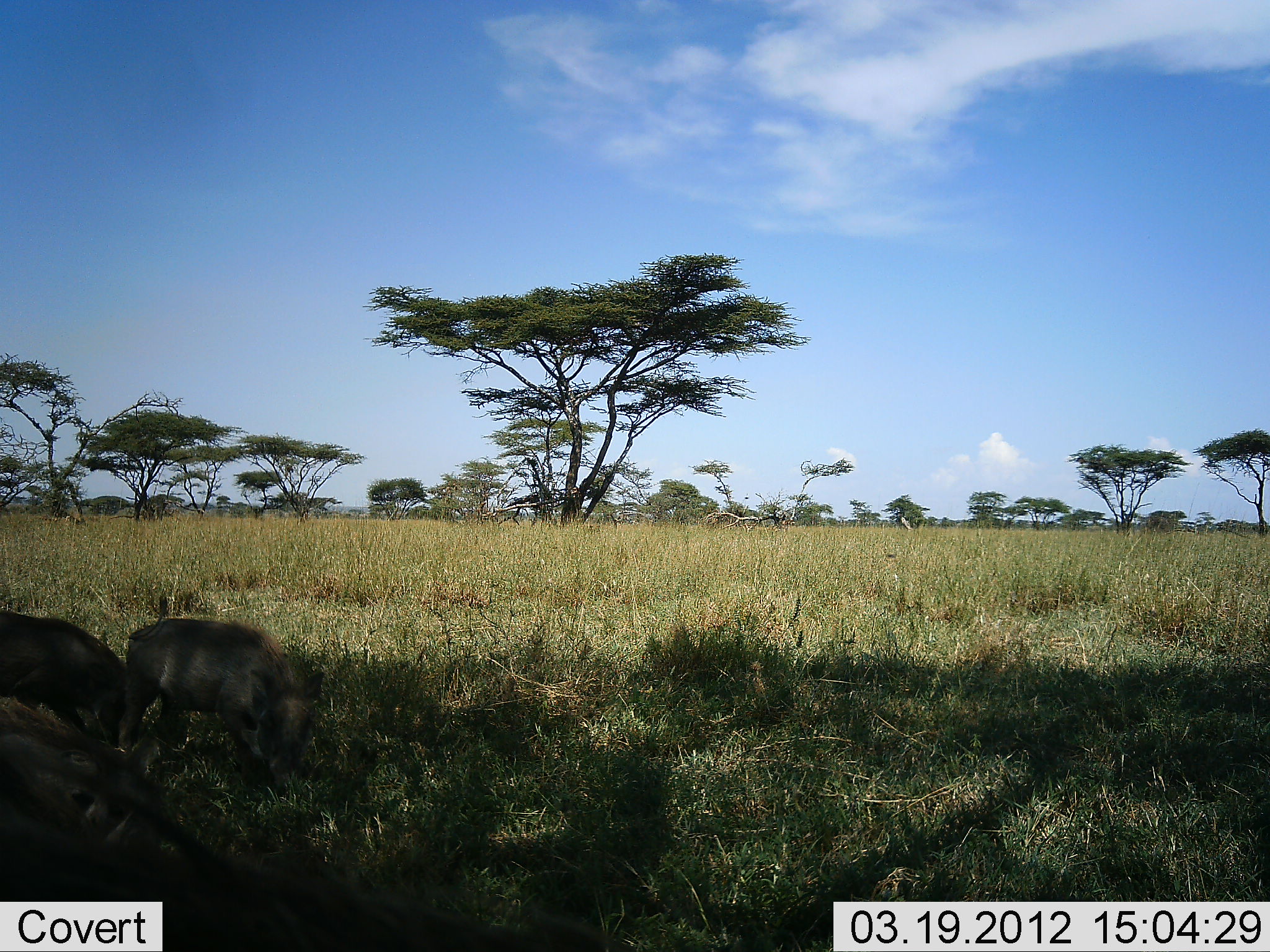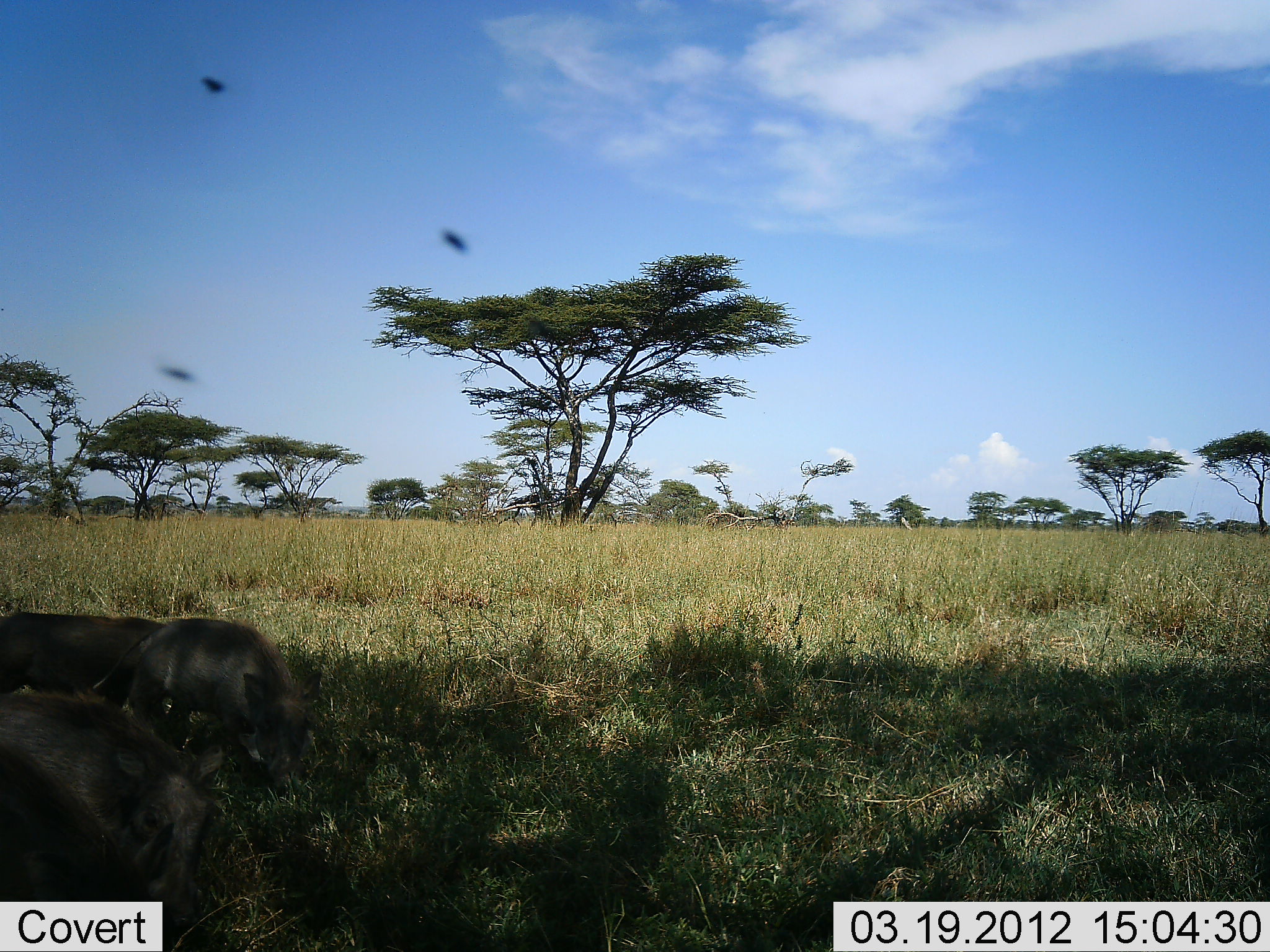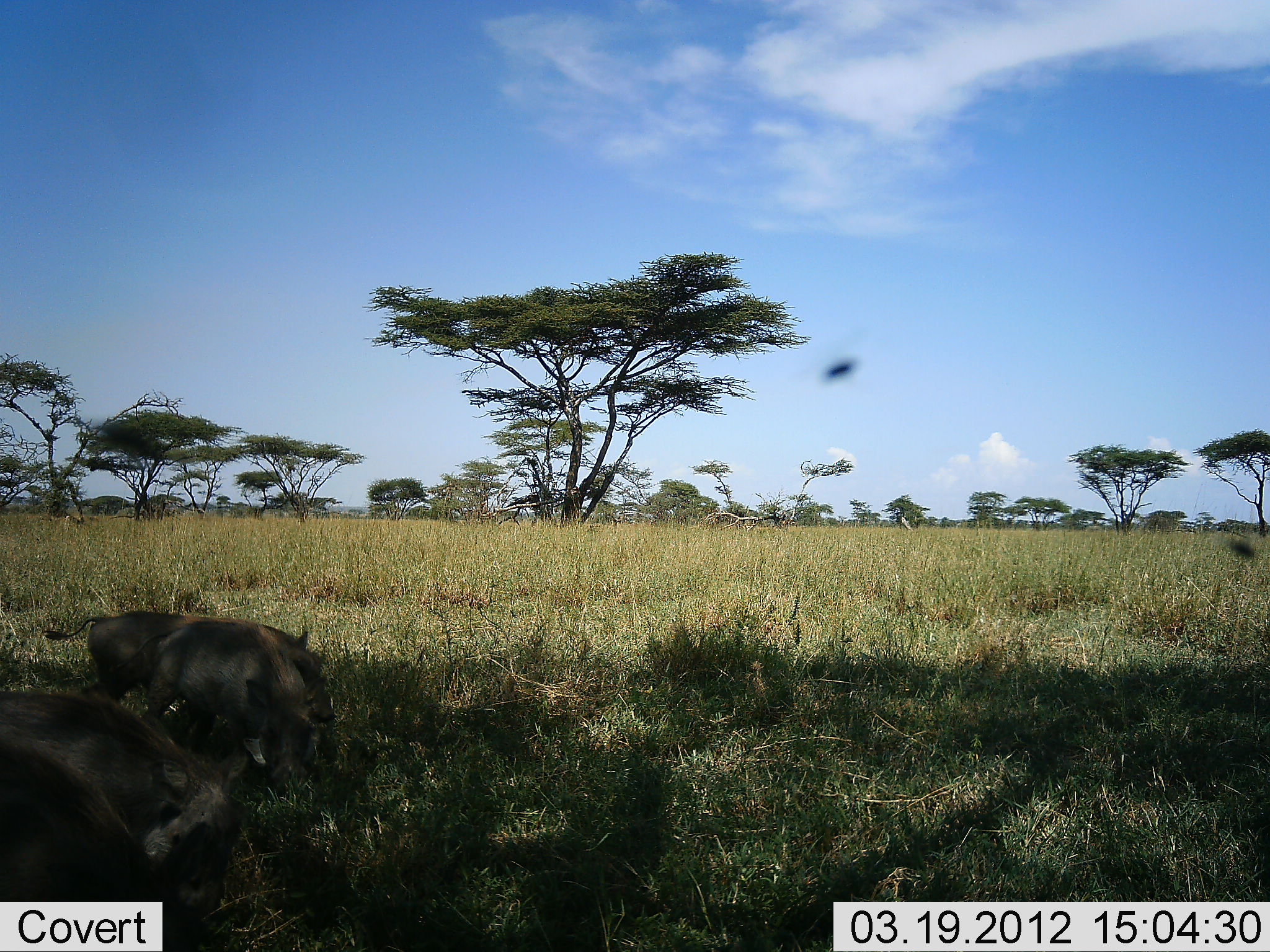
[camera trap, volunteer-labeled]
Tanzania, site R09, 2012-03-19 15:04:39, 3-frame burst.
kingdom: Animalia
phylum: Chordata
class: Mammalia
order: Artiodactyla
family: Suidae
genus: Phacochoerus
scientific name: Phacochoerus africanus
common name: warthog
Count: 3.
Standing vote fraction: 22%.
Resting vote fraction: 9%.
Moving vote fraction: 43%.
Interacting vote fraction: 0%.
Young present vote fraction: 26%.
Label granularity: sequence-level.